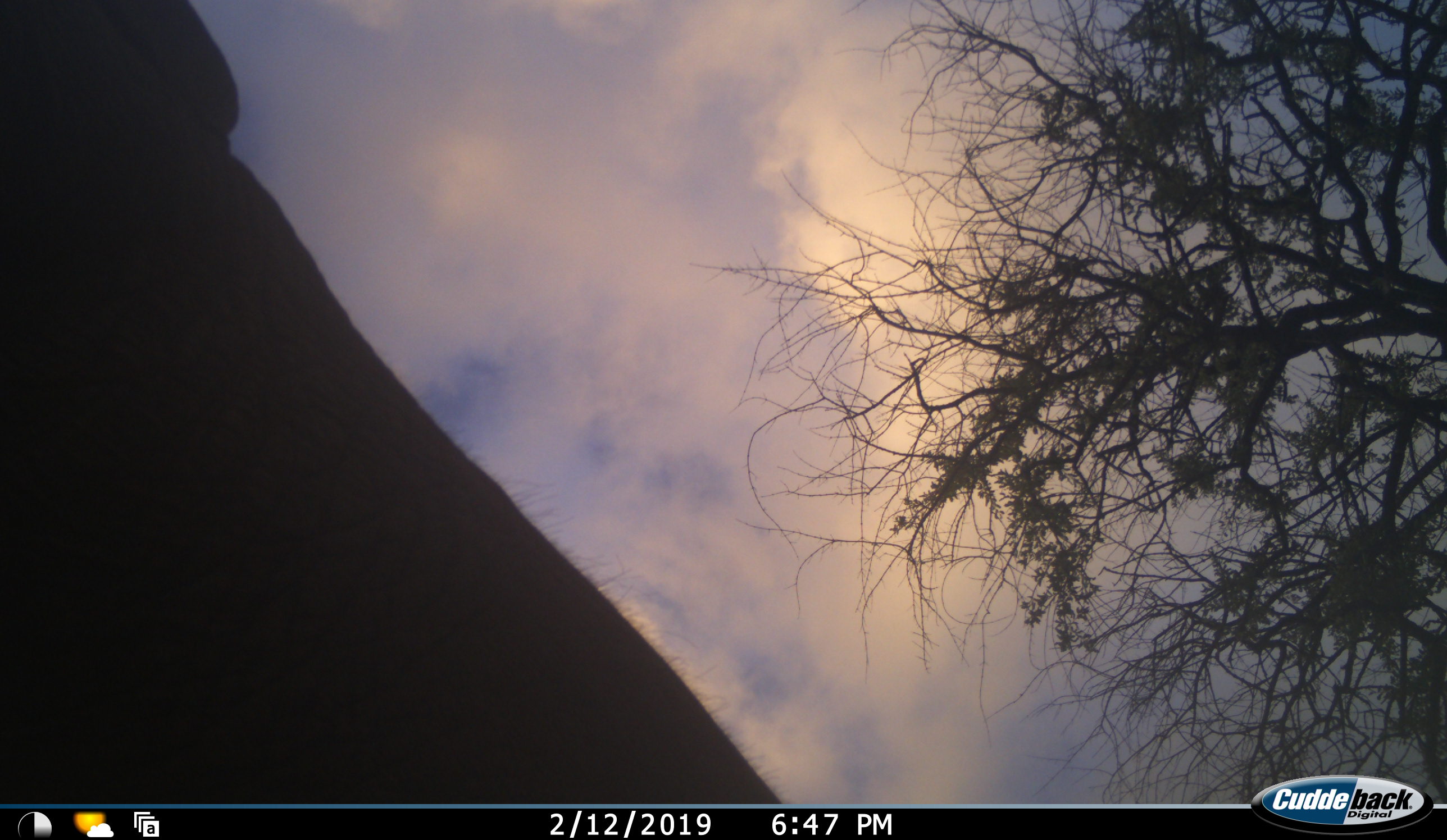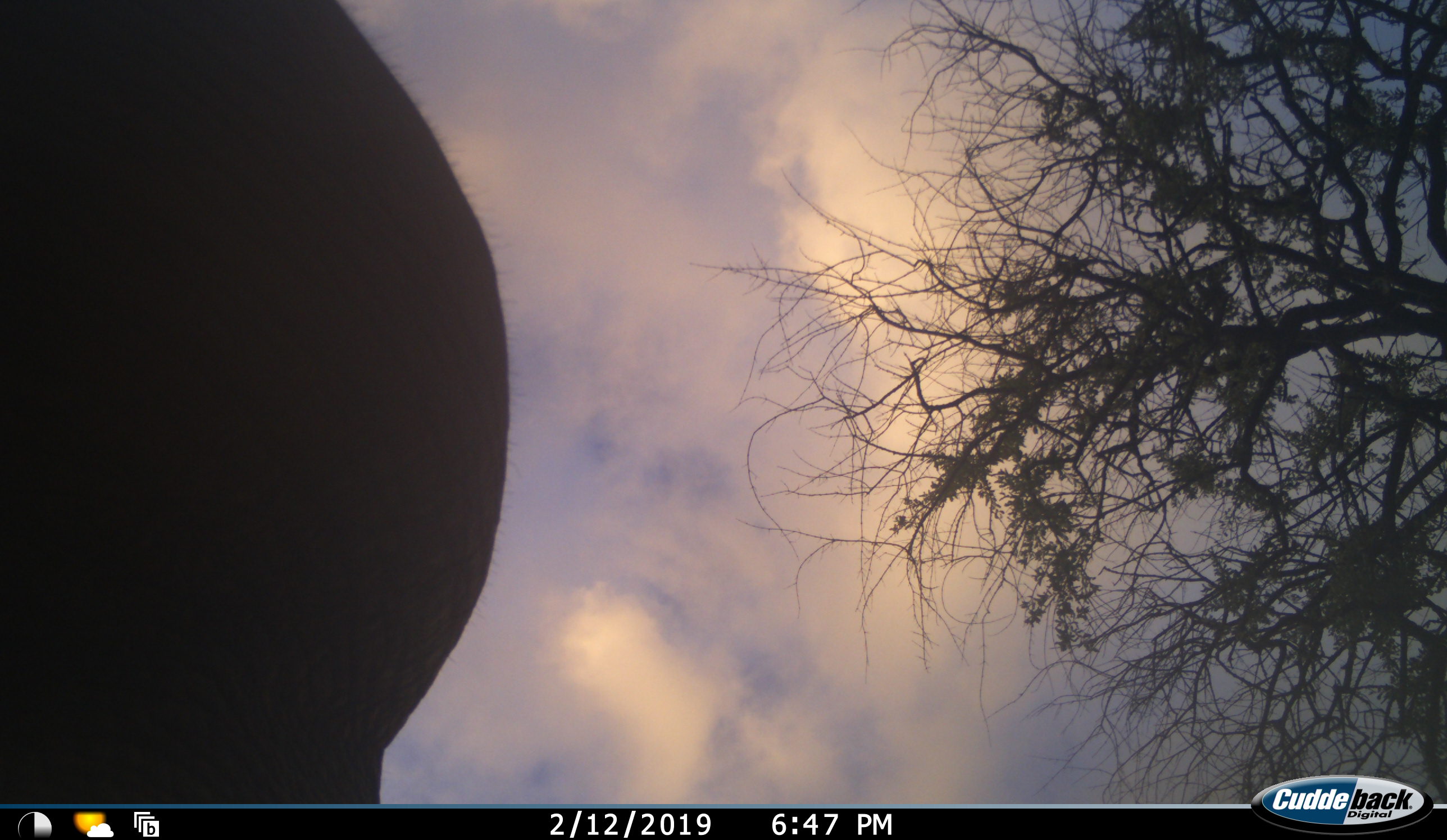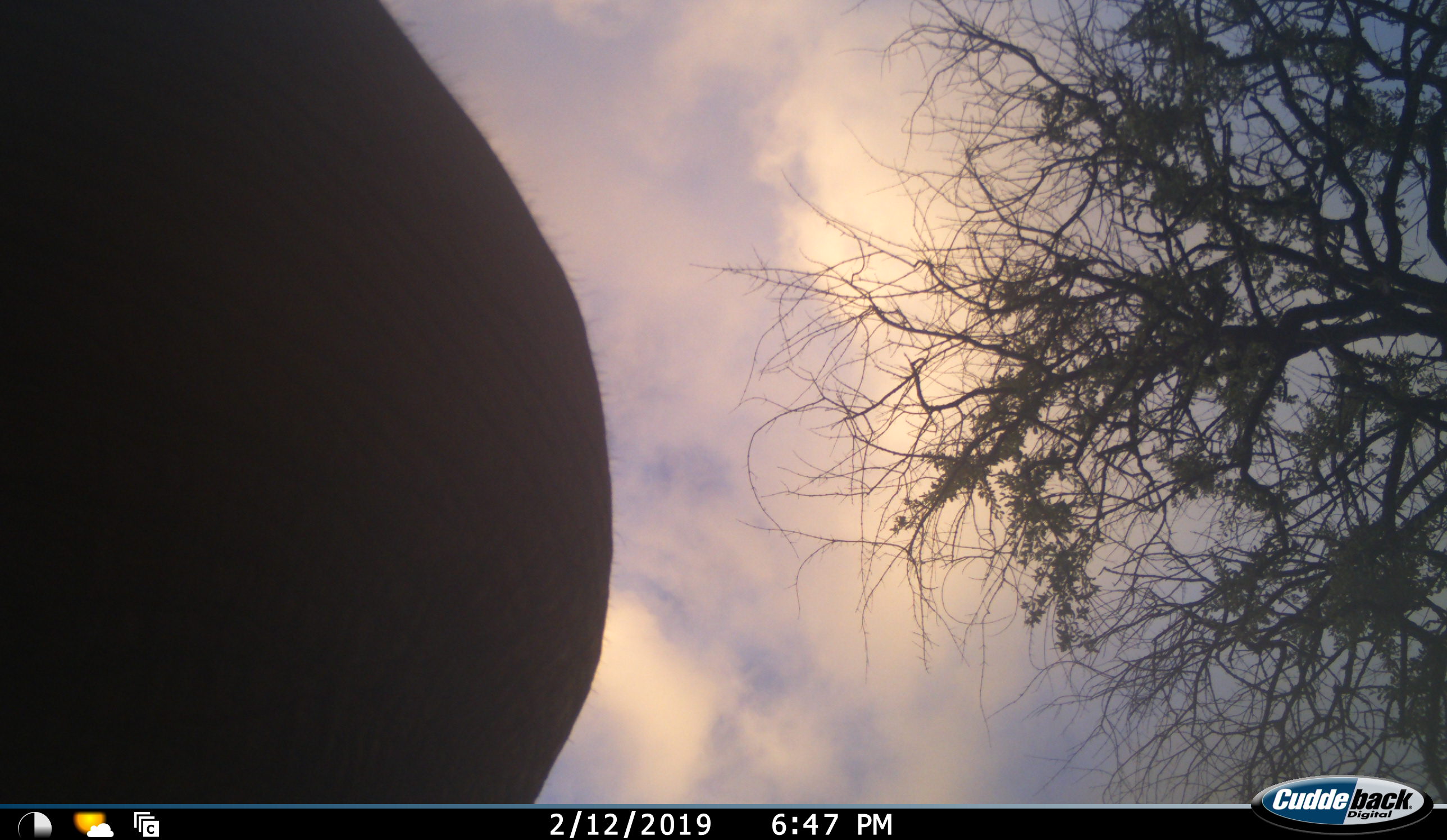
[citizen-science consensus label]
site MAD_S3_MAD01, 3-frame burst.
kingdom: Animalia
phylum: Chordata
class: Mammalia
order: Proboscidea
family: Elephantidae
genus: Loxodonta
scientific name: Loxodonta africana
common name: african bush elephant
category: elephant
Elephant (african bush elephant) (Loxodonta africana), count 1. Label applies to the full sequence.